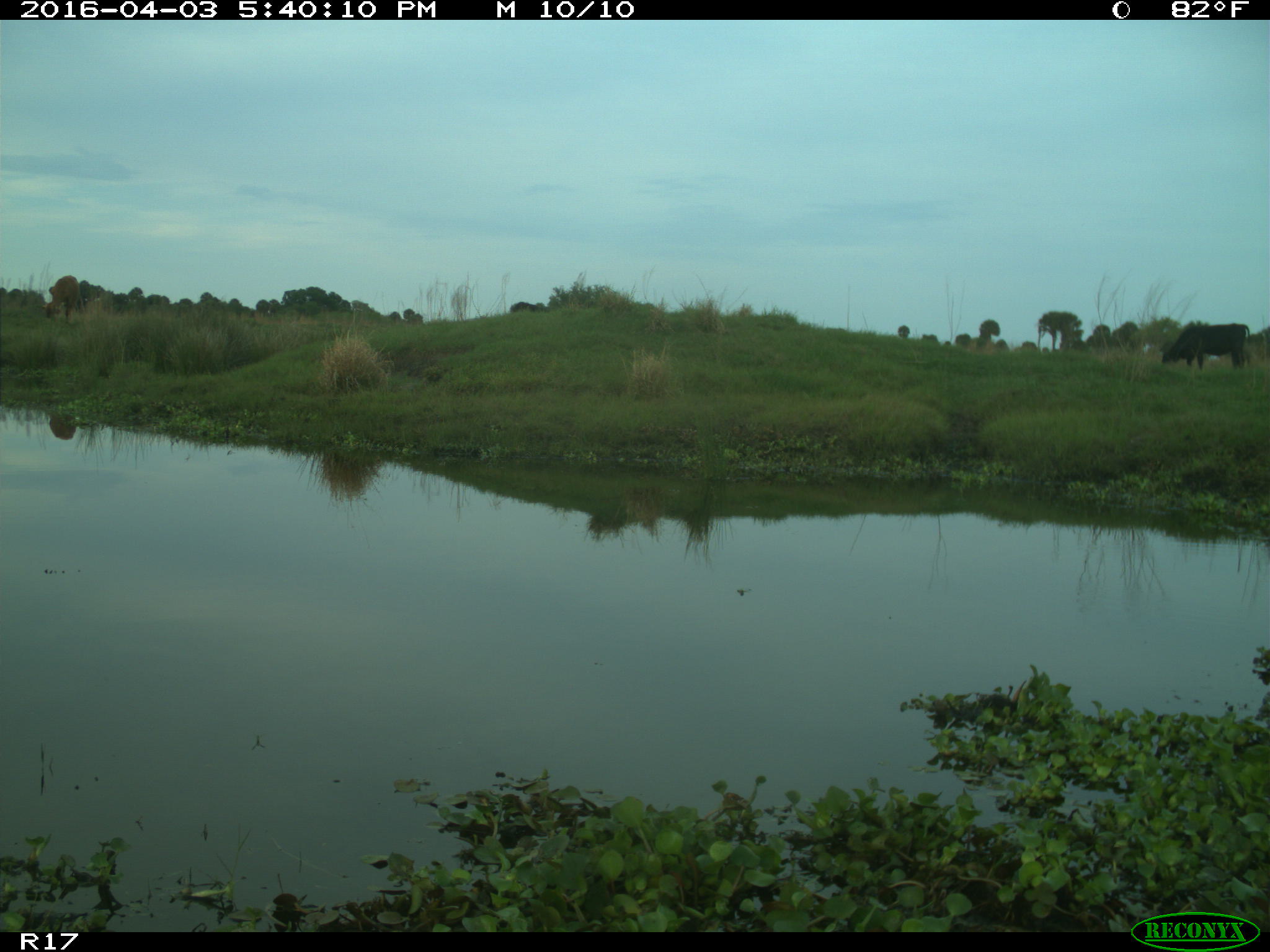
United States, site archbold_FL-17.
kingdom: Animalia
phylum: Chordata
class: Mammalia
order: Artiodactyla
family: Bovidae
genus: Bos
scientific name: Bos taurus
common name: domestic cow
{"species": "Bos taurus (domestic cow)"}